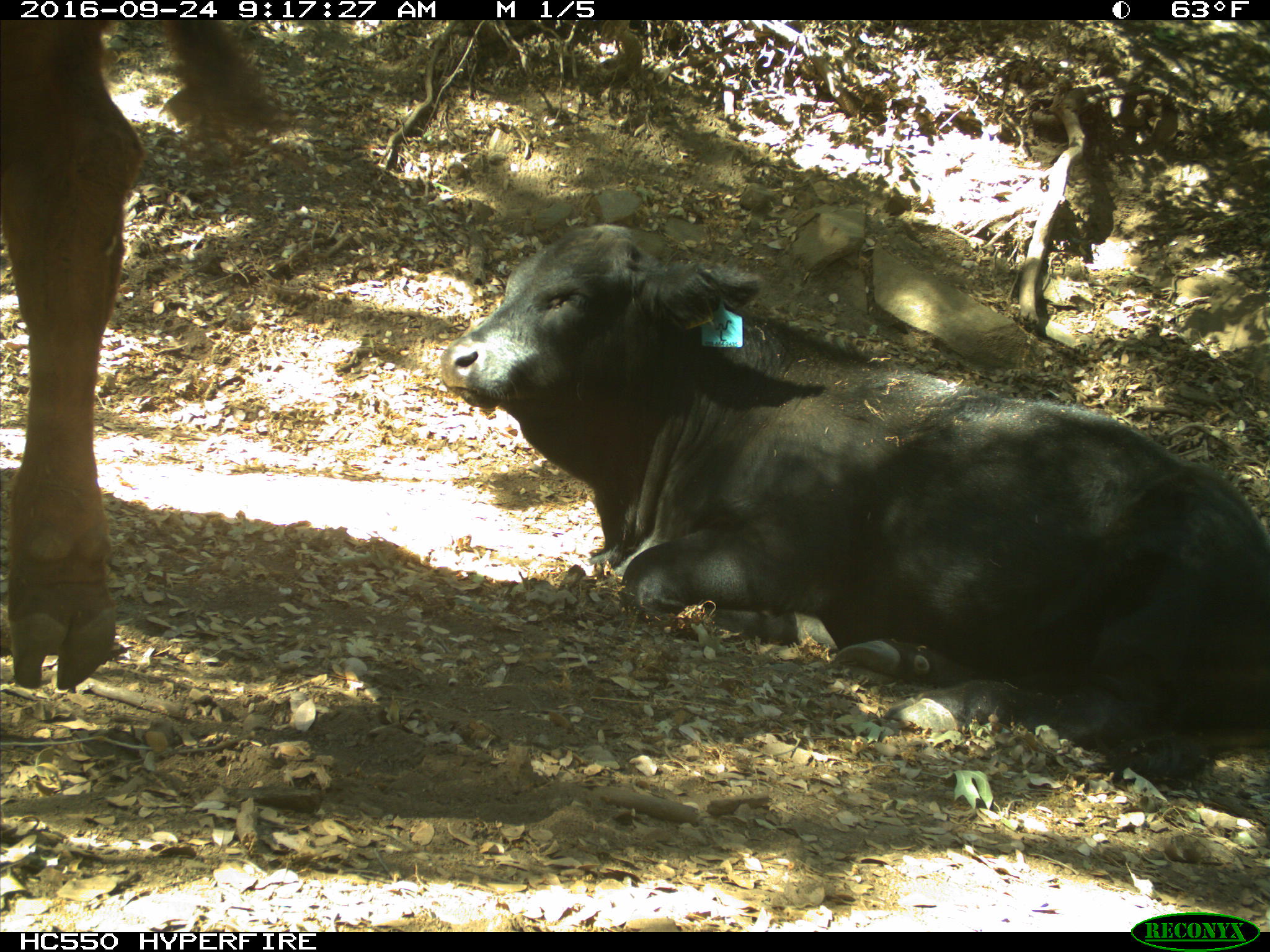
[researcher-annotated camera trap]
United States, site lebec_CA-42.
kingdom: Animalia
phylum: Chordata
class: Mammalia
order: Artiodactyla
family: Bovidae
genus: Bos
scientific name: Bos taurus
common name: domestic cow